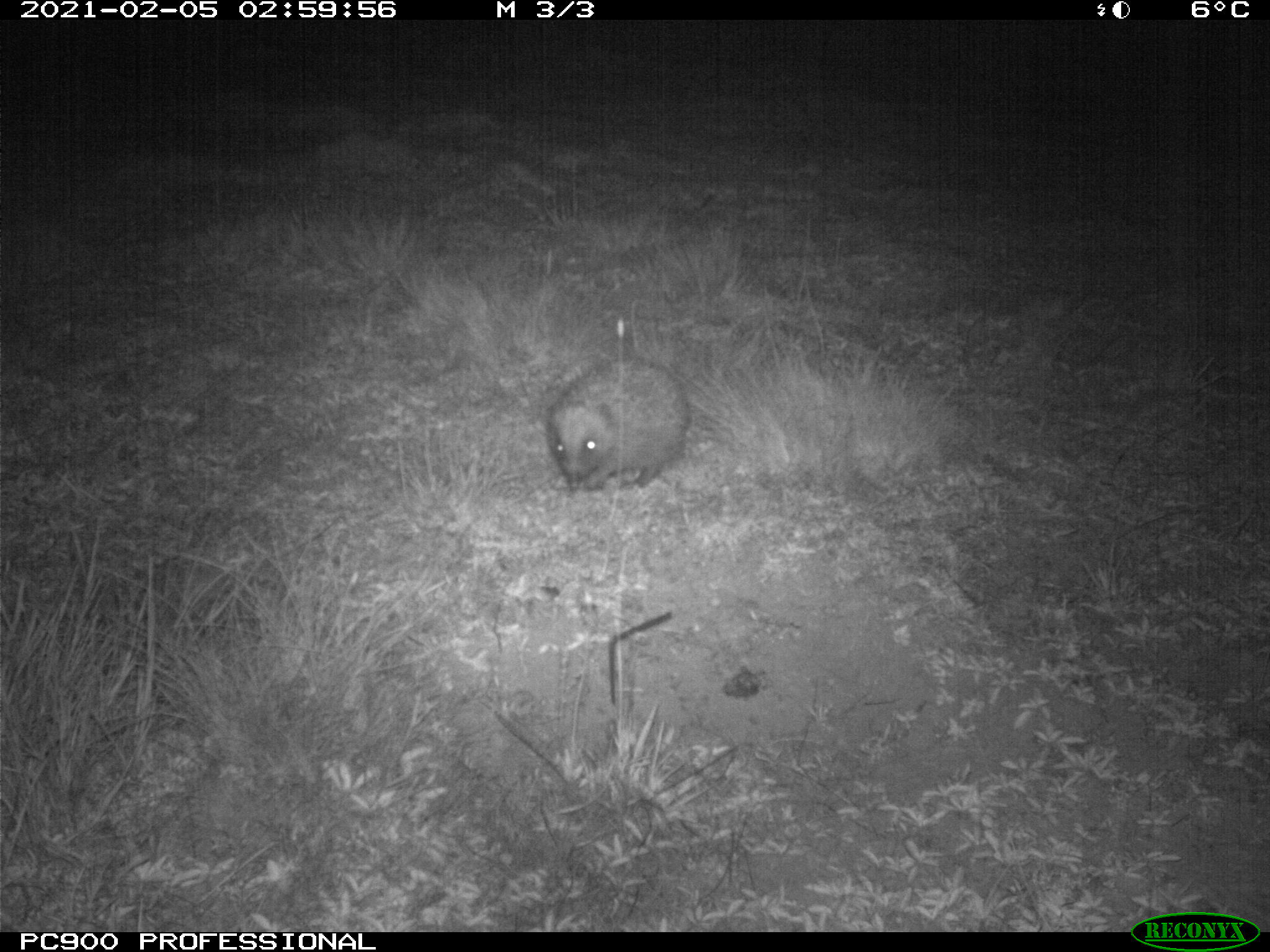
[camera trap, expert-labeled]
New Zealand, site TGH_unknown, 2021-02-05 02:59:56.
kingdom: Animalia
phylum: Chordata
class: Mammalia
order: Eulipotyphla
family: Erinaceidae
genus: Erinaceus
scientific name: Erinaceus europaeus europaeus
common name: european hedgehog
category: hedgehog